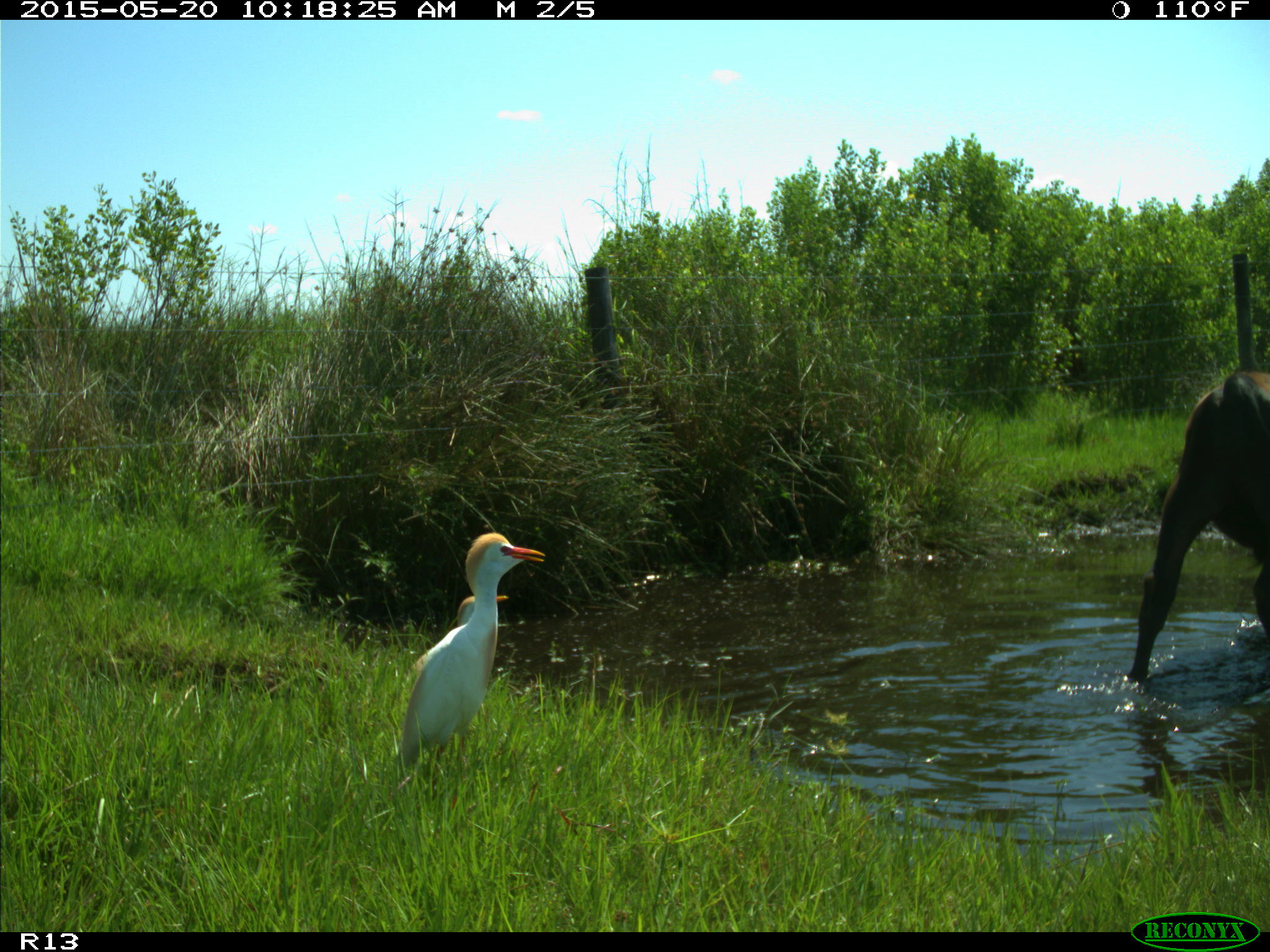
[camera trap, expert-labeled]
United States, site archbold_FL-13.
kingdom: Animalia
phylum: Chordata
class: Mammalia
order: Artiodactyla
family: Bovidae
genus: Bos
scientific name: Bos taurus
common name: domestic cow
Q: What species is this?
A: Bos taurus (domestic cow).